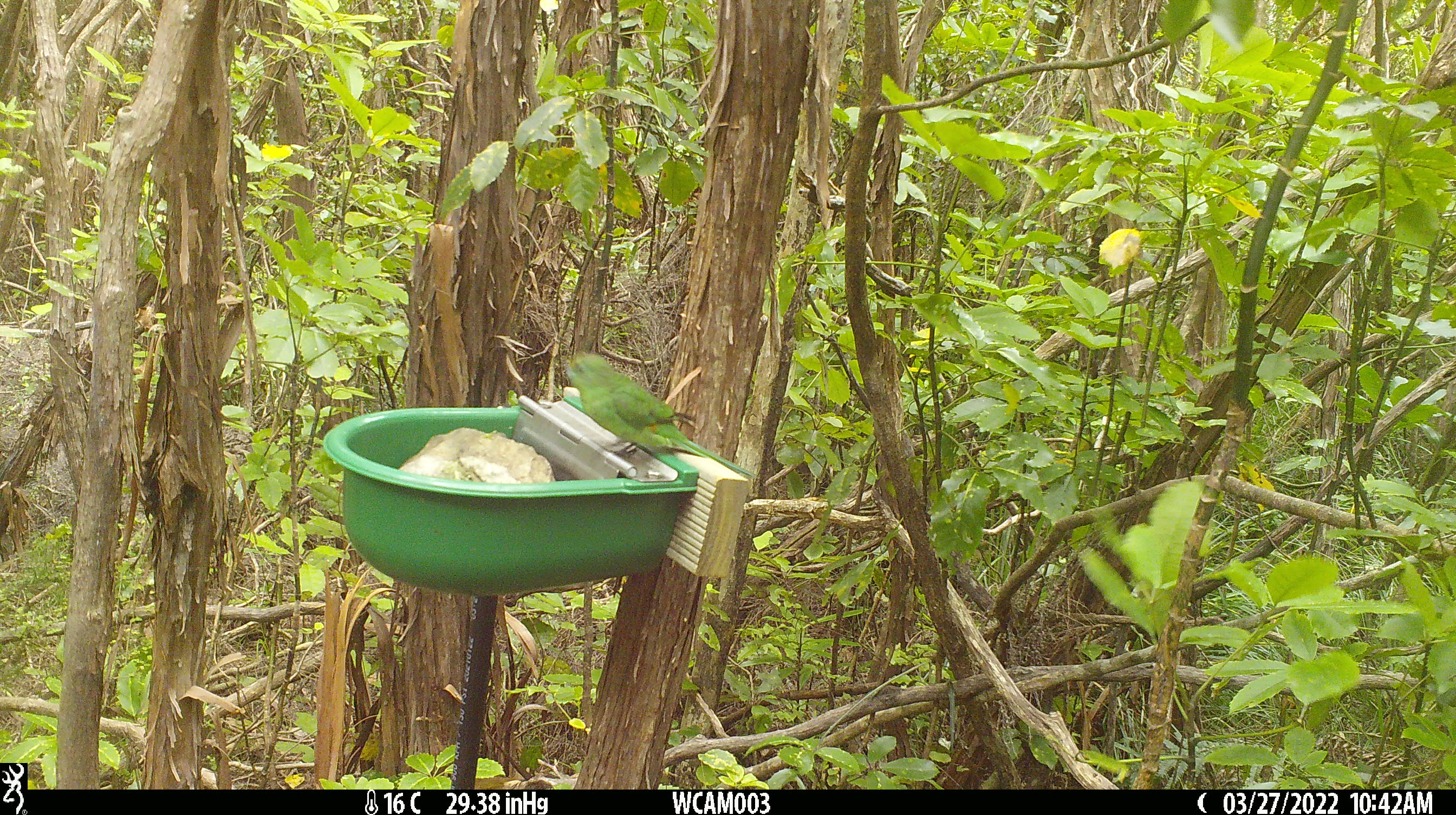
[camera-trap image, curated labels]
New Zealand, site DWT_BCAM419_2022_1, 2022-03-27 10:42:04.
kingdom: Animalia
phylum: Chordata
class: Aves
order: Psittaciformes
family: Psittaculidae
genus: Cyanoramphus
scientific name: Cyanoramphus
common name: parakeet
Parakeet (Cyanoramphus).